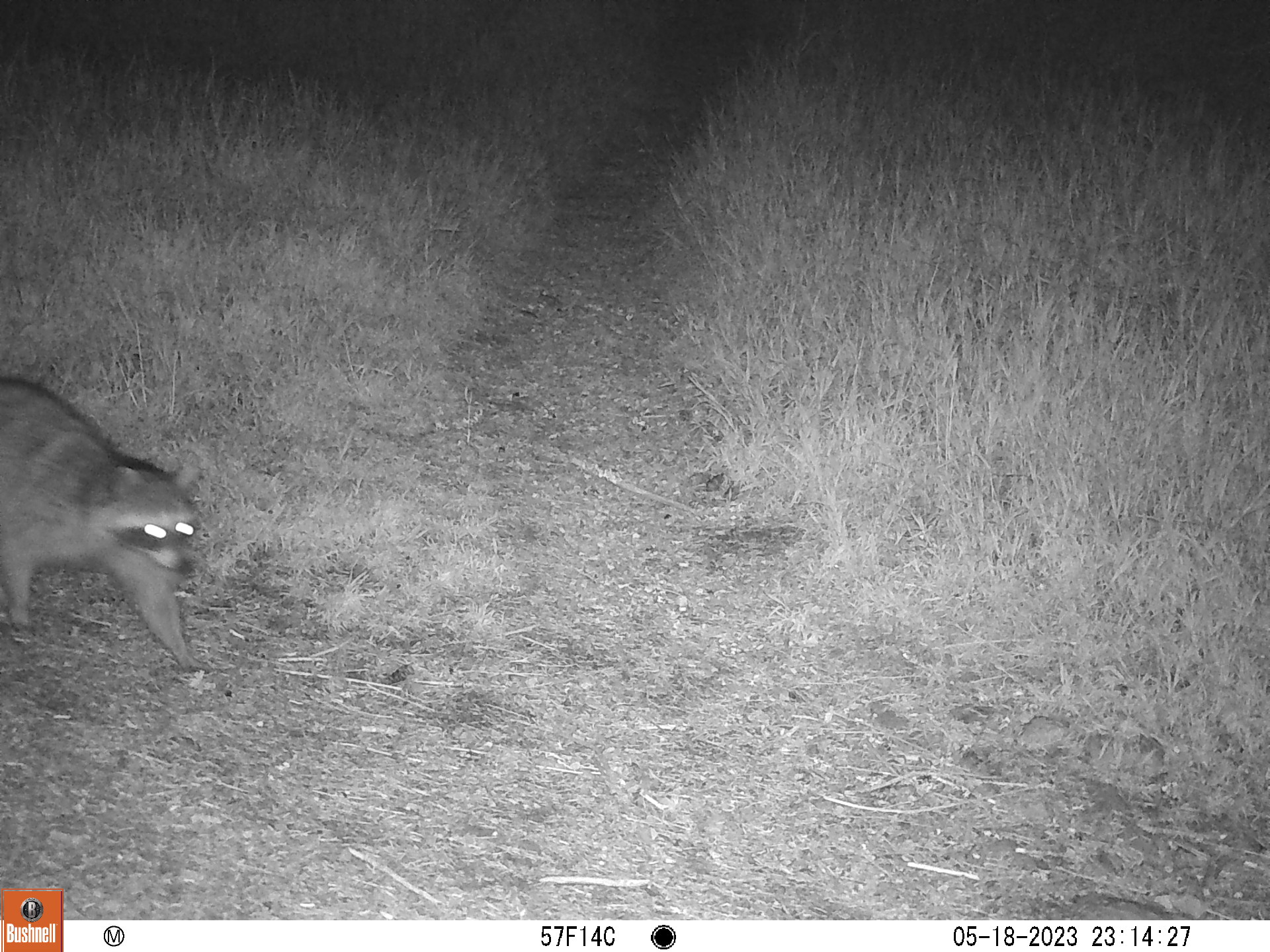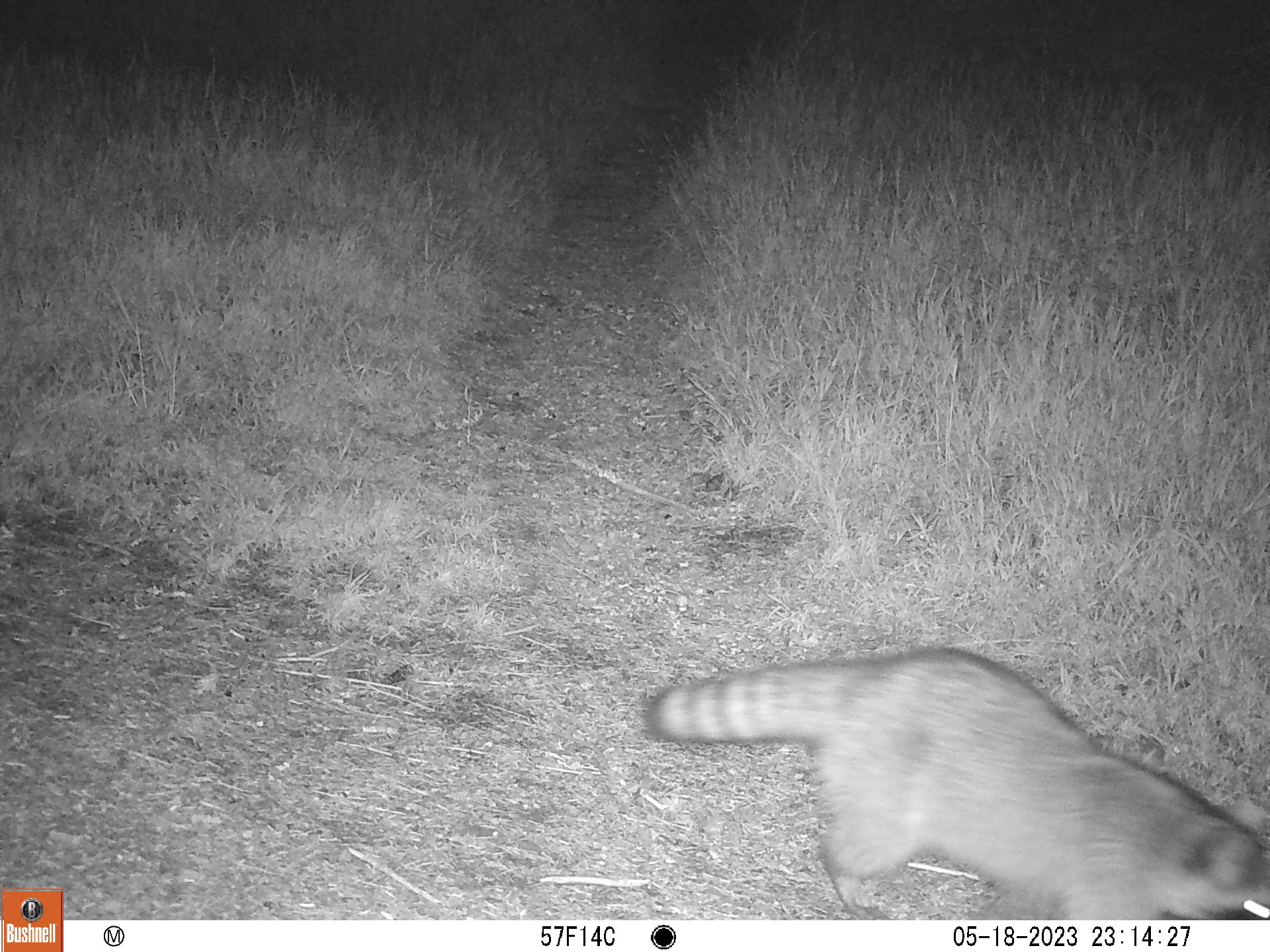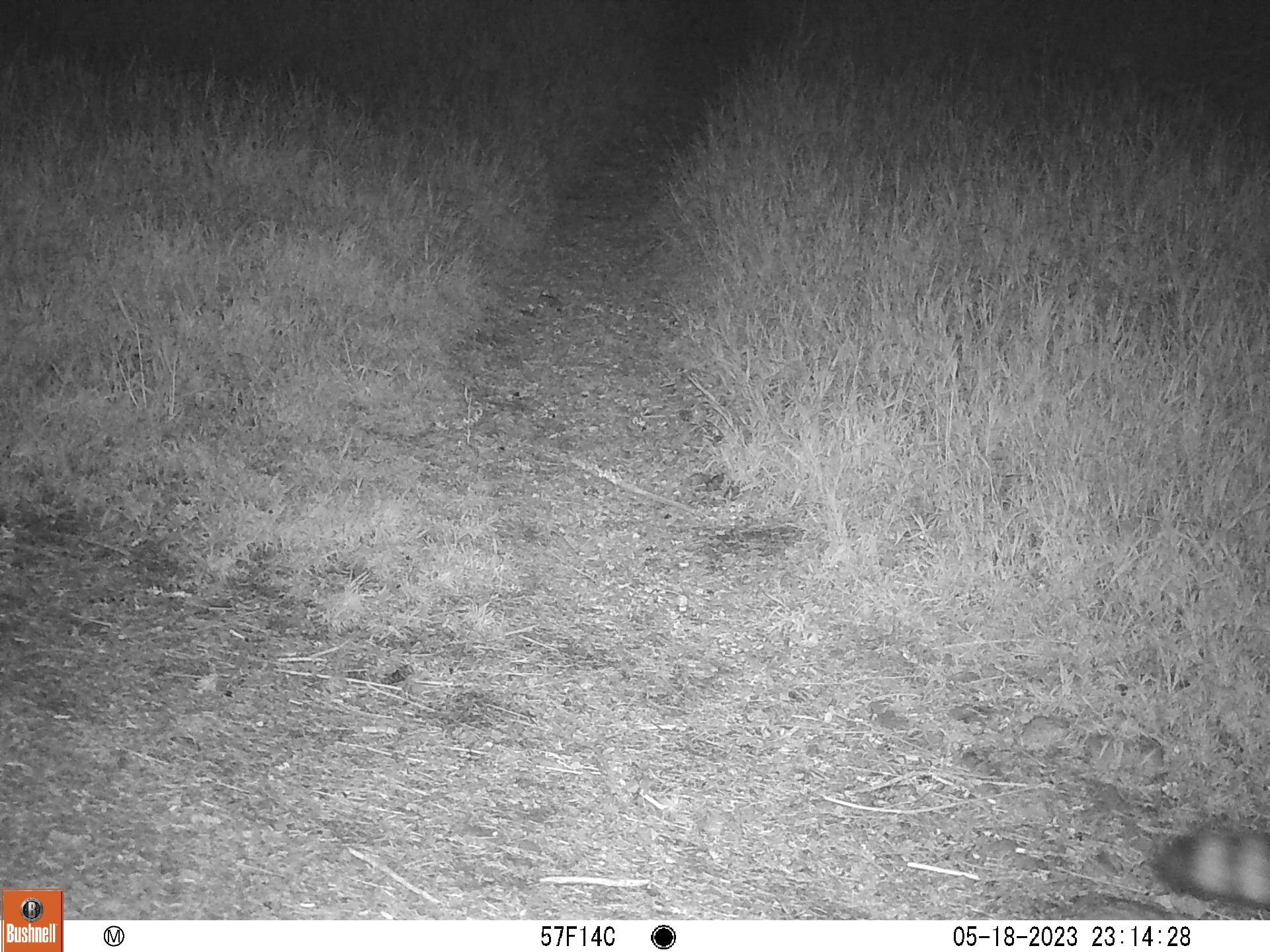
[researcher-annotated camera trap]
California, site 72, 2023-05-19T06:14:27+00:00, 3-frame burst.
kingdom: Animalia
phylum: Chordata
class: Mammalia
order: Carnivora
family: Procyonidae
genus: Procyon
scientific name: Procyon lotor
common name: raccoon